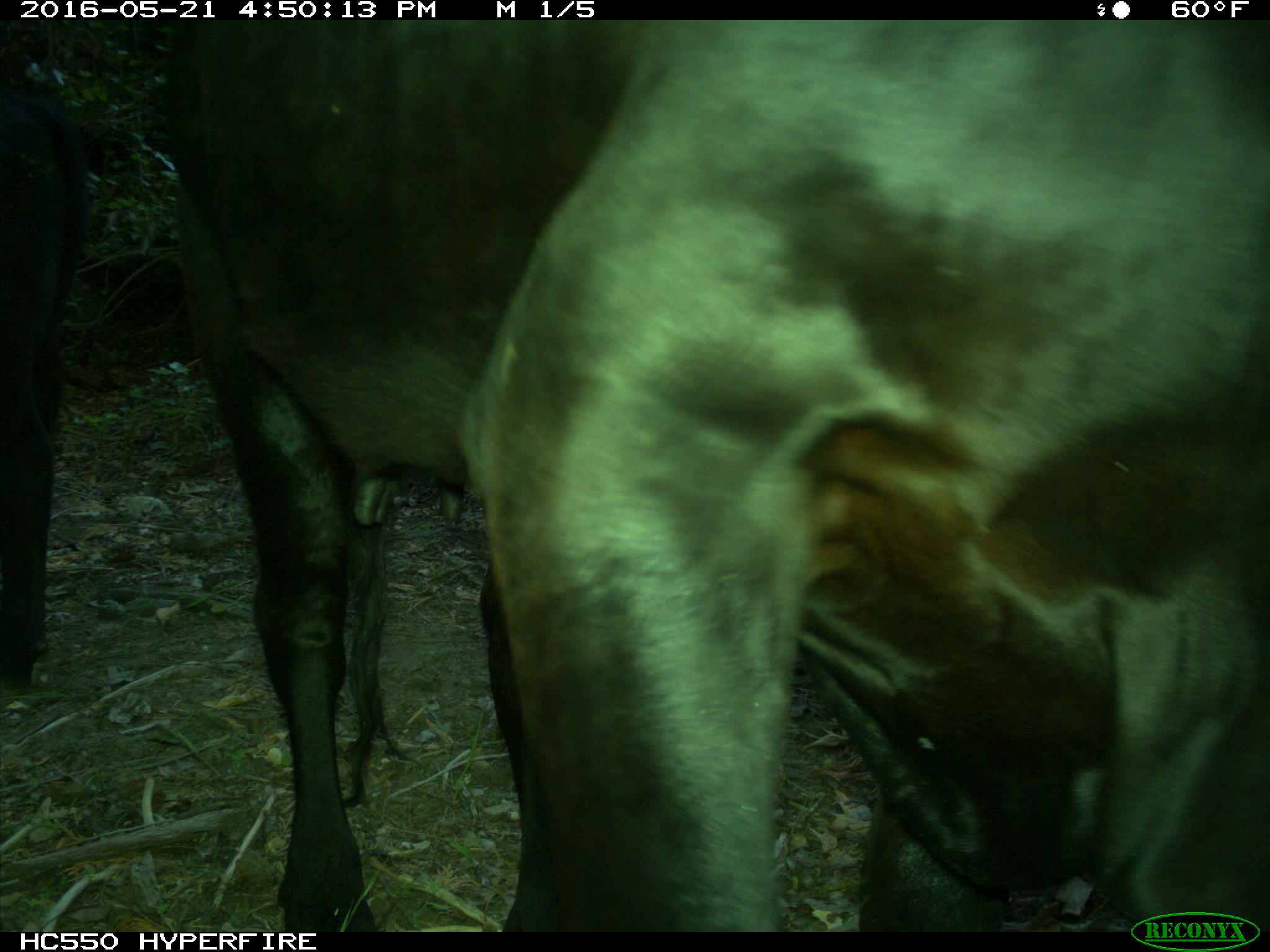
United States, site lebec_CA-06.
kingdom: Animalia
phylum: Chordata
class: Mammalia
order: Artiodactyla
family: Bovidae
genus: Bos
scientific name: Bos taurus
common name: domestic cow